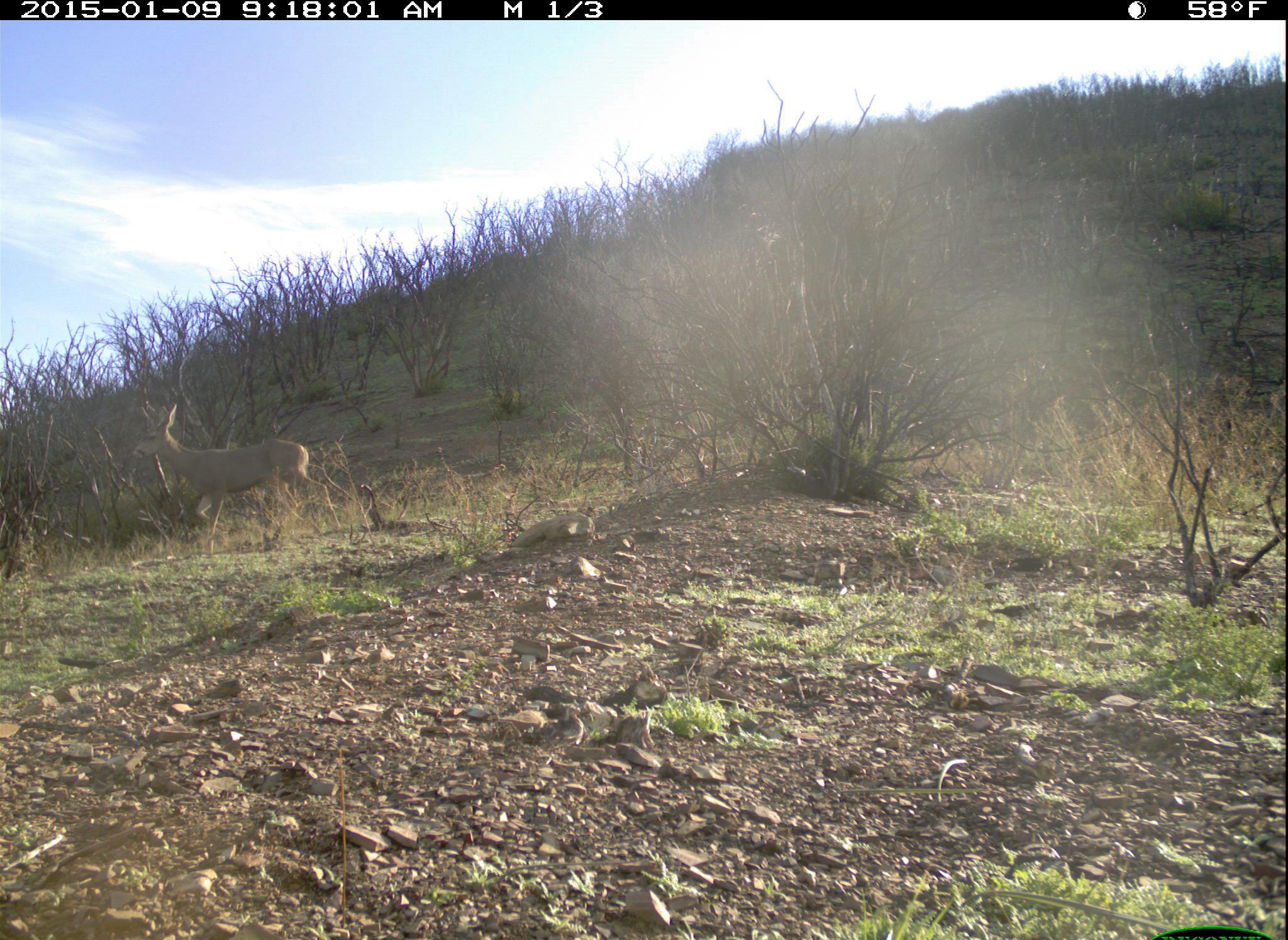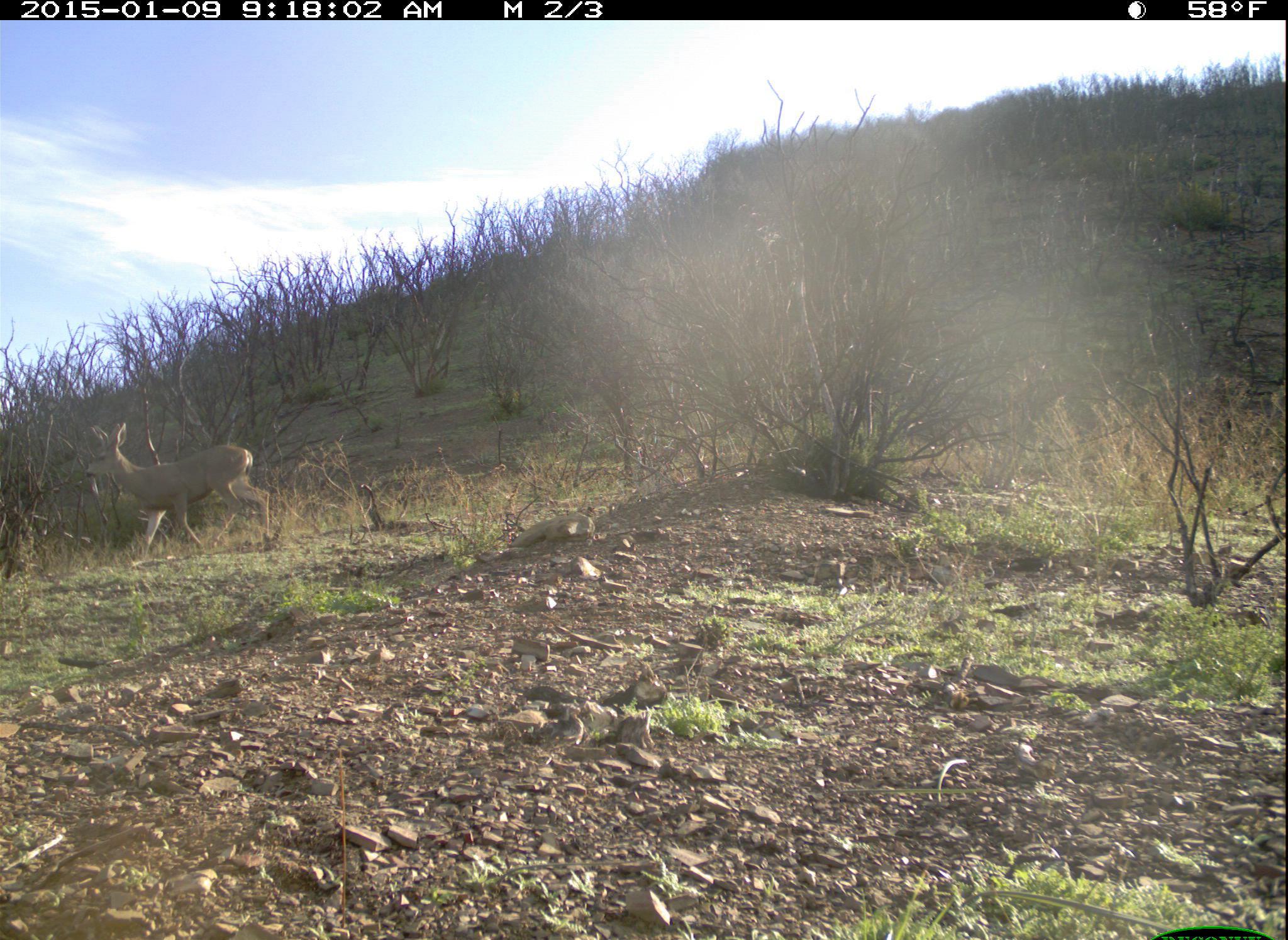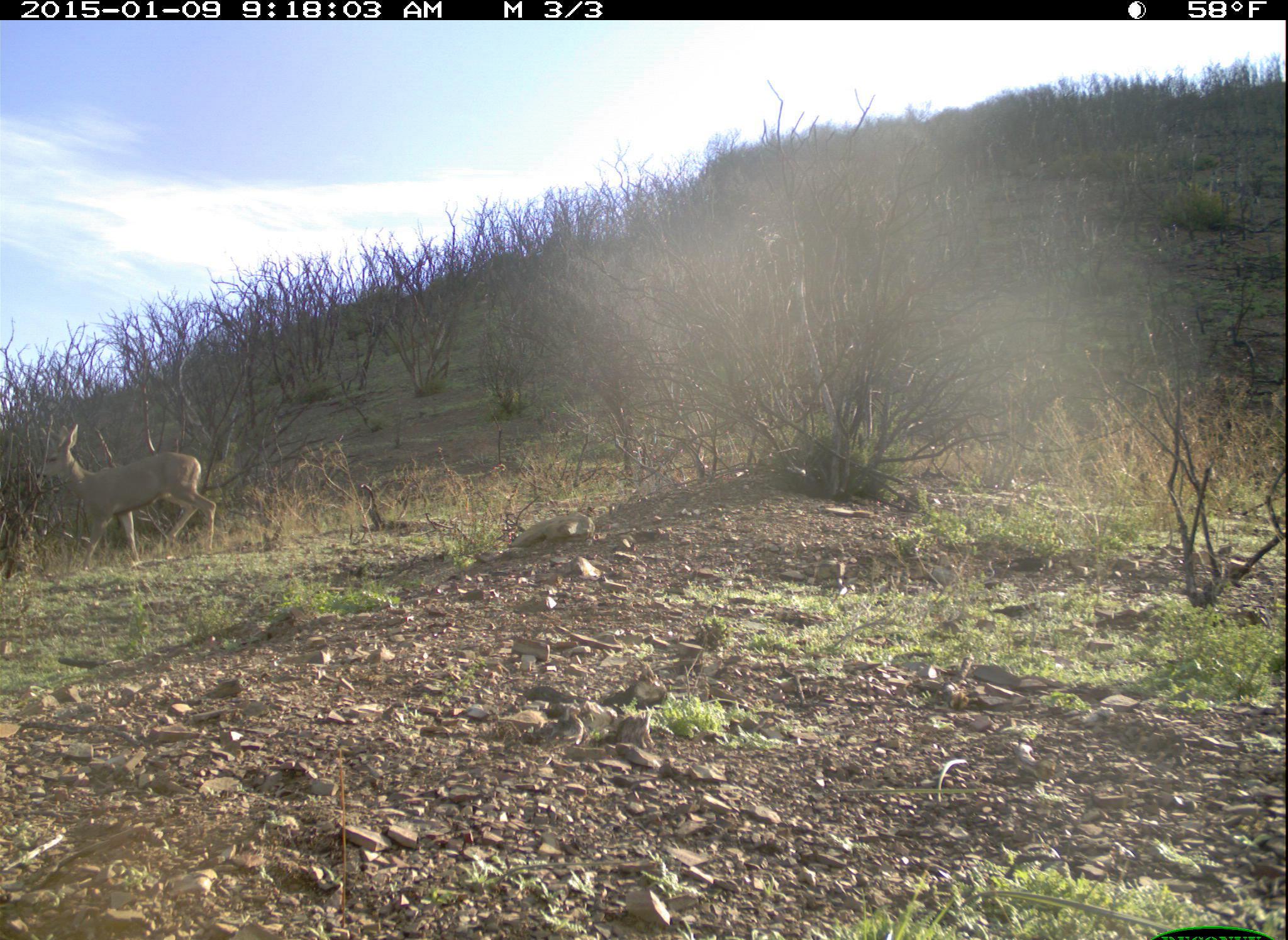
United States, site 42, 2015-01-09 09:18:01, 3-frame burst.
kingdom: Animalia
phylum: Chordata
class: Mammalia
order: Artiodactyla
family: Cervidae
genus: Odocoileus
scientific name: Odocoileus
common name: deer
Deer (Odocoileus).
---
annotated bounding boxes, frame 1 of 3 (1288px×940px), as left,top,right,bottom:
deer: 133,403,342,553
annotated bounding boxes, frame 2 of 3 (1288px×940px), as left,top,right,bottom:
deer: 86,421,274,566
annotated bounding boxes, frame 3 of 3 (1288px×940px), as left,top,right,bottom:
deer: 36,423,216,572